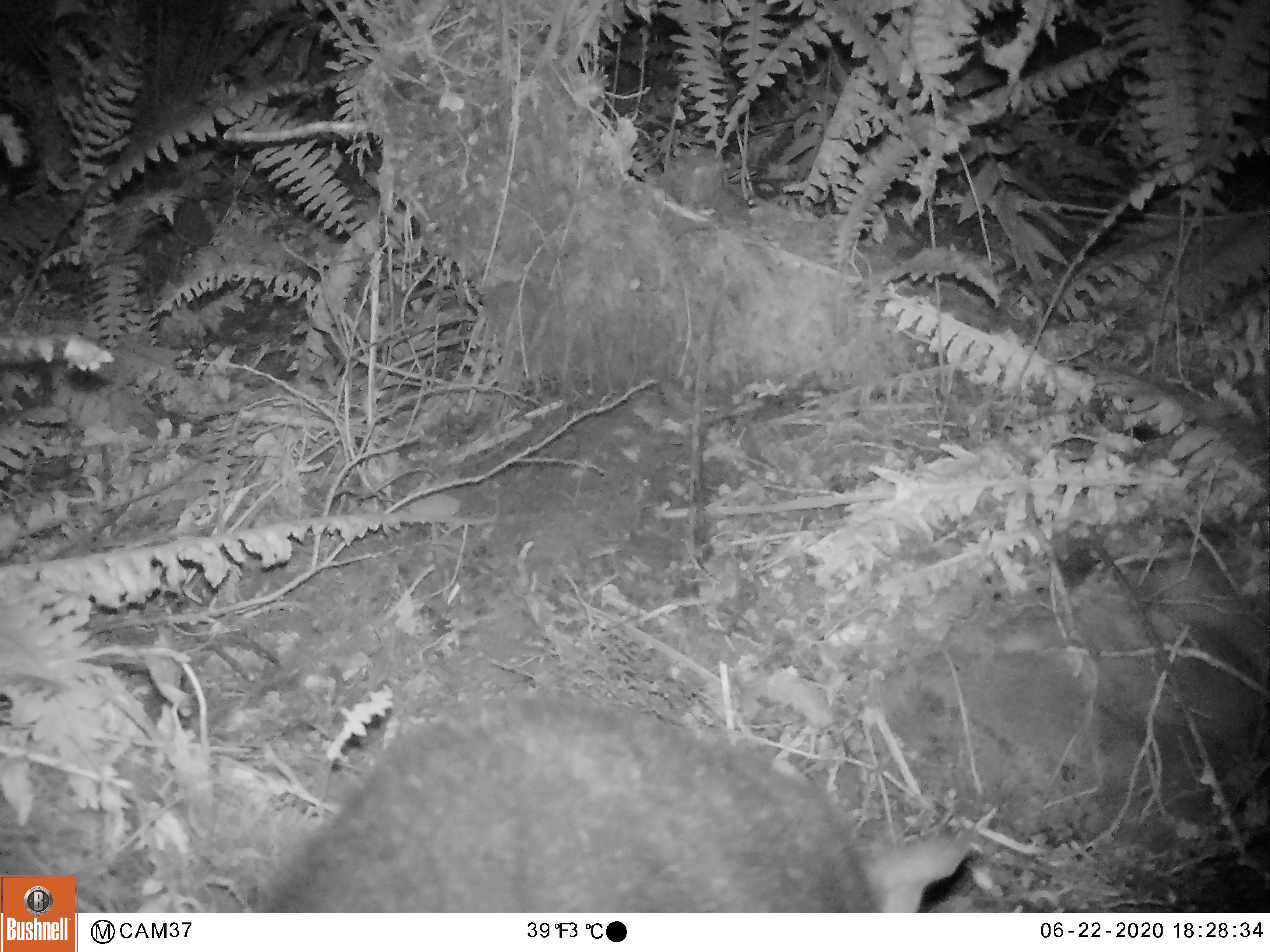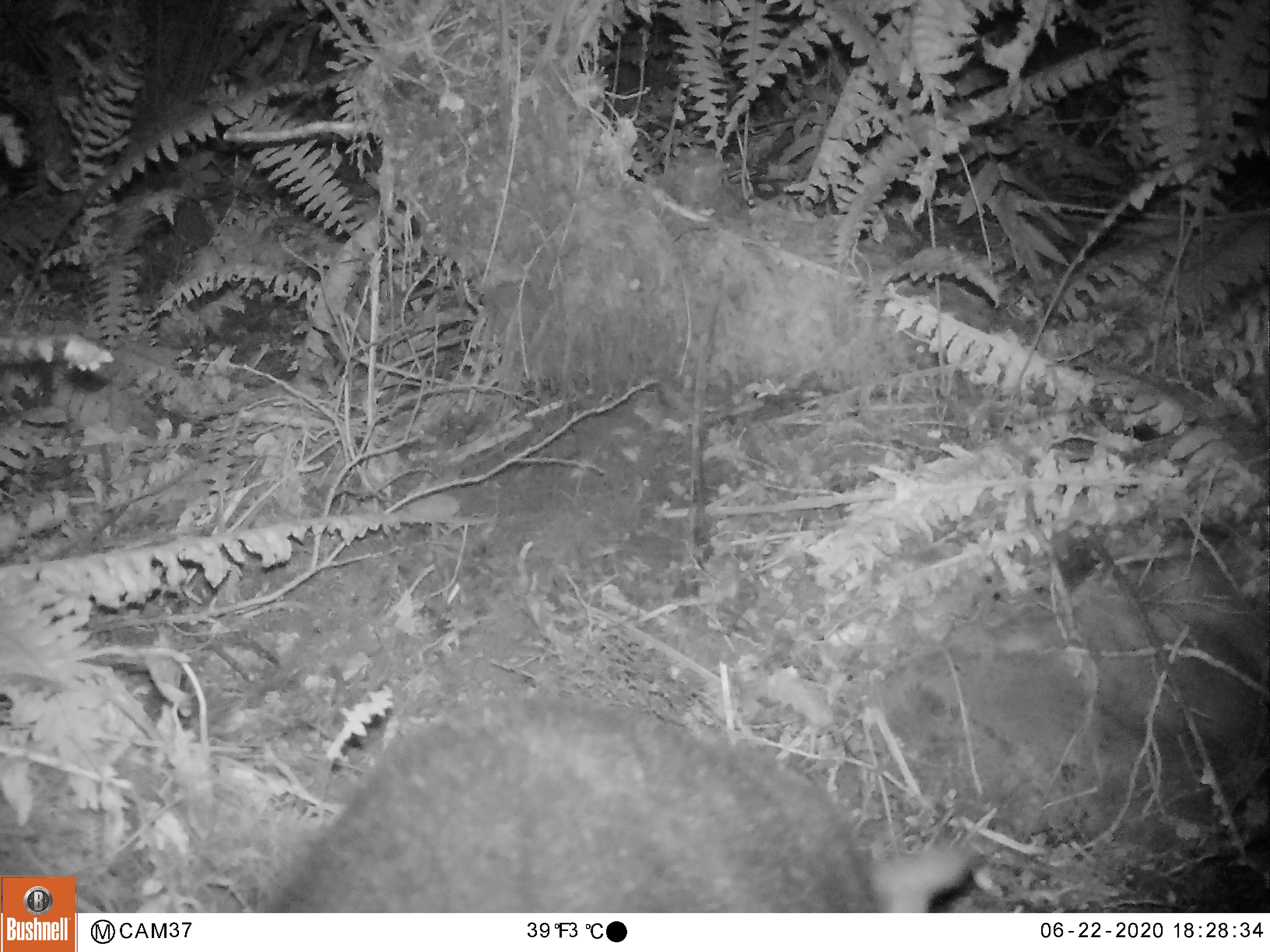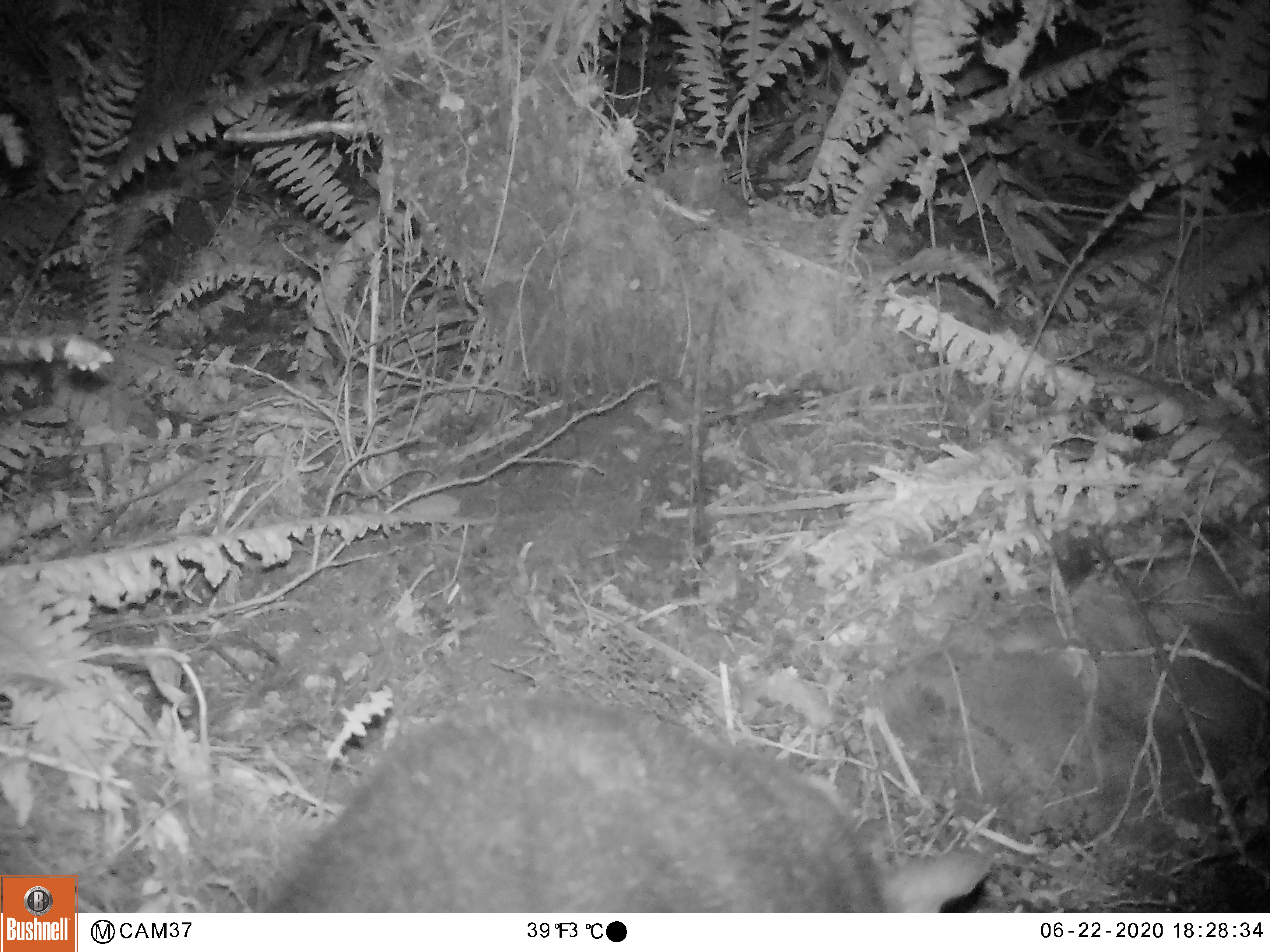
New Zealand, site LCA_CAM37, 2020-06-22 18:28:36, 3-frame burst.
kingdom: Animalia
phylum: Chordata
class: Mammalia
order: Diprotodontia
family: Phalangeridae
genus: Trichosurus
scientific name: Trichosurus vulpecula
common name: common brushtail possum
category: possum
Possum (common brushtail possum) (Trichosurus vulpecula).